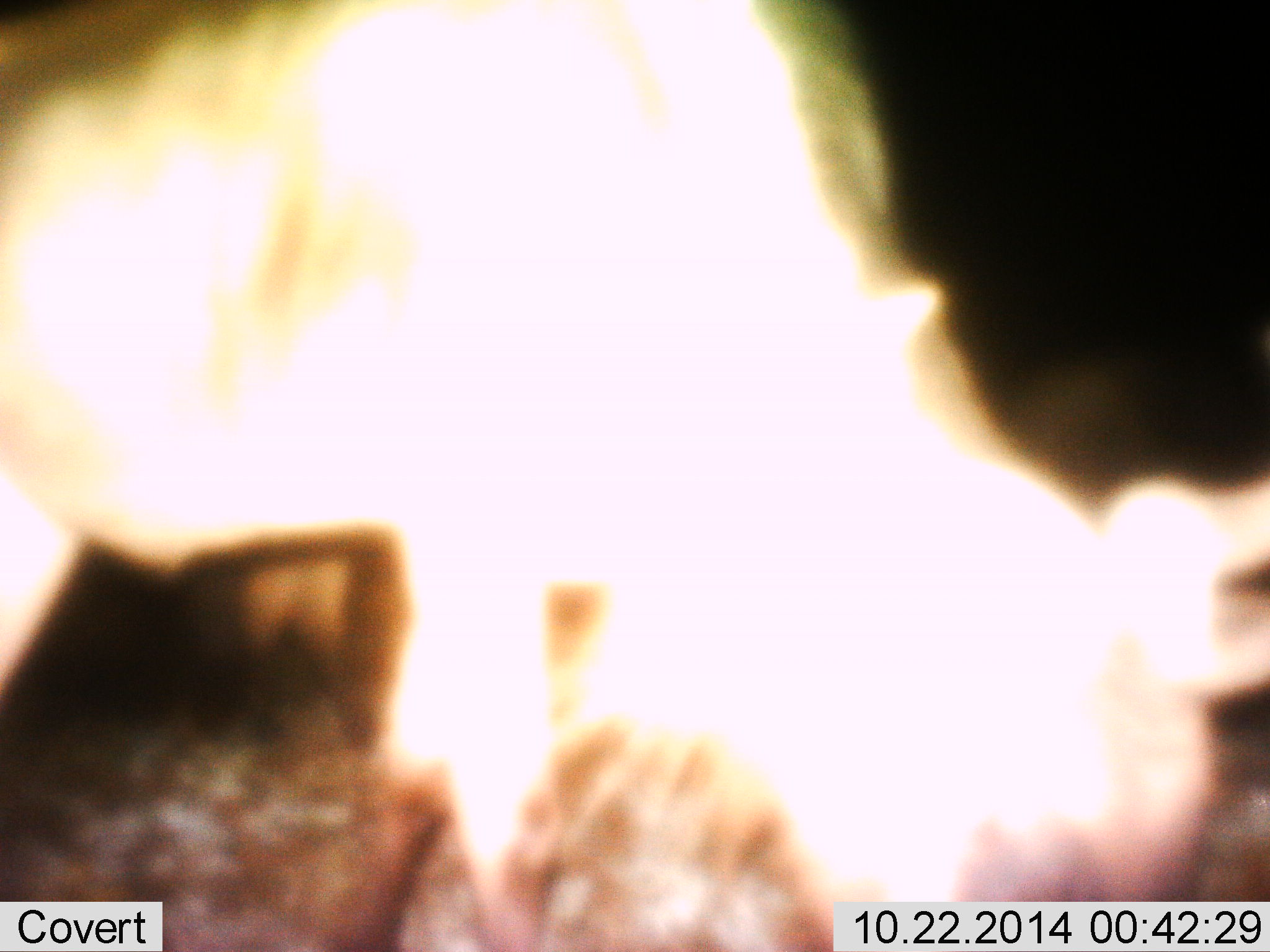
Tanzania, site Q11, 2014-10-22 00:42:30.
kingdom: Animalia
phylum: Chordata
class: Mammalia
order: Artiodactyla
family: Bovidae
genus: Connochaetes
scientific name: Connochaetes taurinus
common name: blue wildebeest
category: wildebeest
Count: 1.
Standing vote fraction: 50%.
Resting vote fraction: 10%.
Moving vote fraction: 10%.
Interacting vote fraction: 10%.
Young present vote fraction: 10%.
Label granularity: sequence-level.